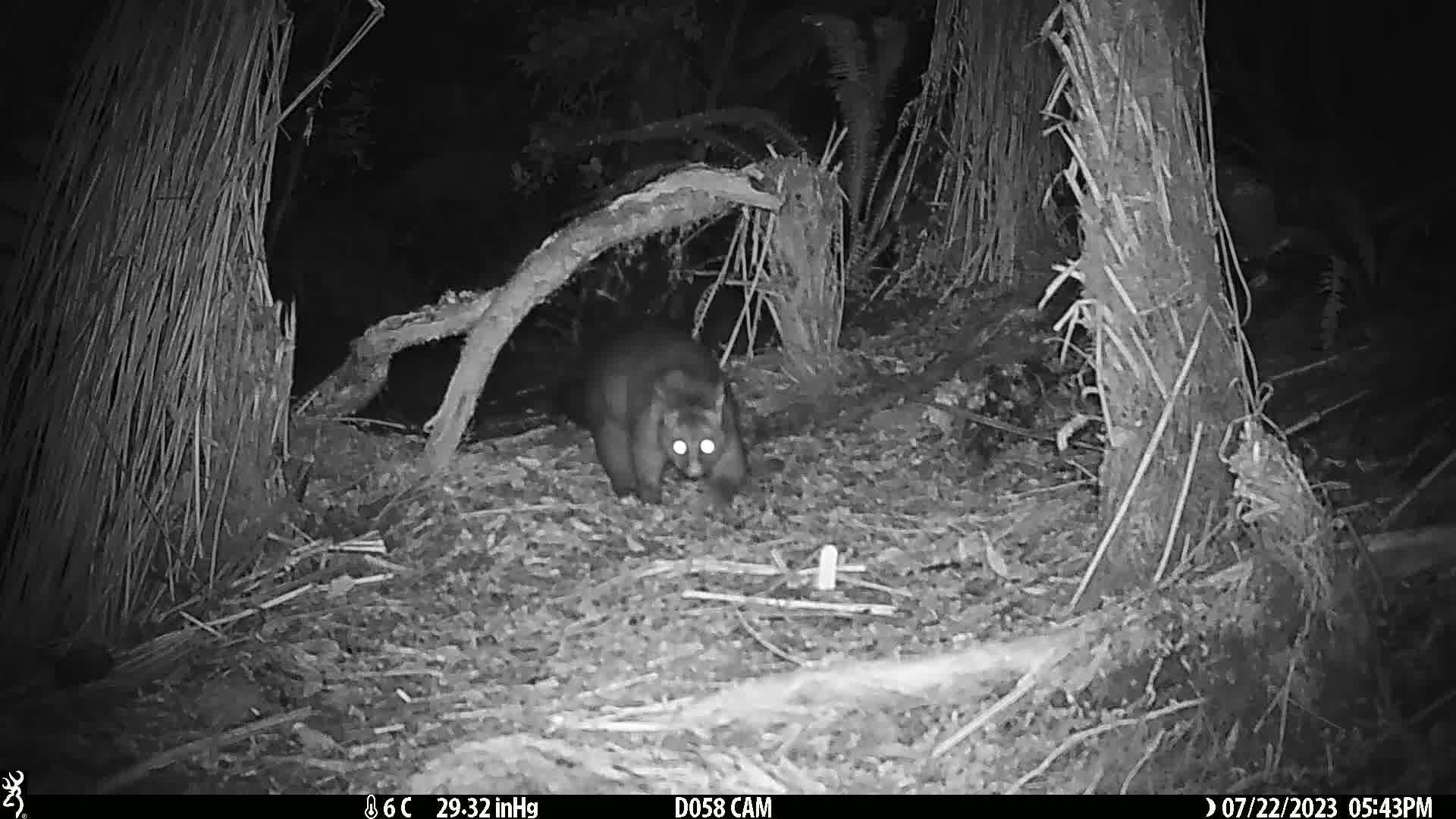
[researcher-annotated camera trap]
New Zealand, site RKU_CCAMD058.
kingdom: Animalia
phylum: Chordata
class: Mammalia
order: Diprotodontia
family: Phalangeridae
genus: Trichosurus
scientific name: Trichosurus vulpecula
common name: common brushtail possum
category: possum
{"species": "possum (common brushtail possum) (Trichosurus vulpecula)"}